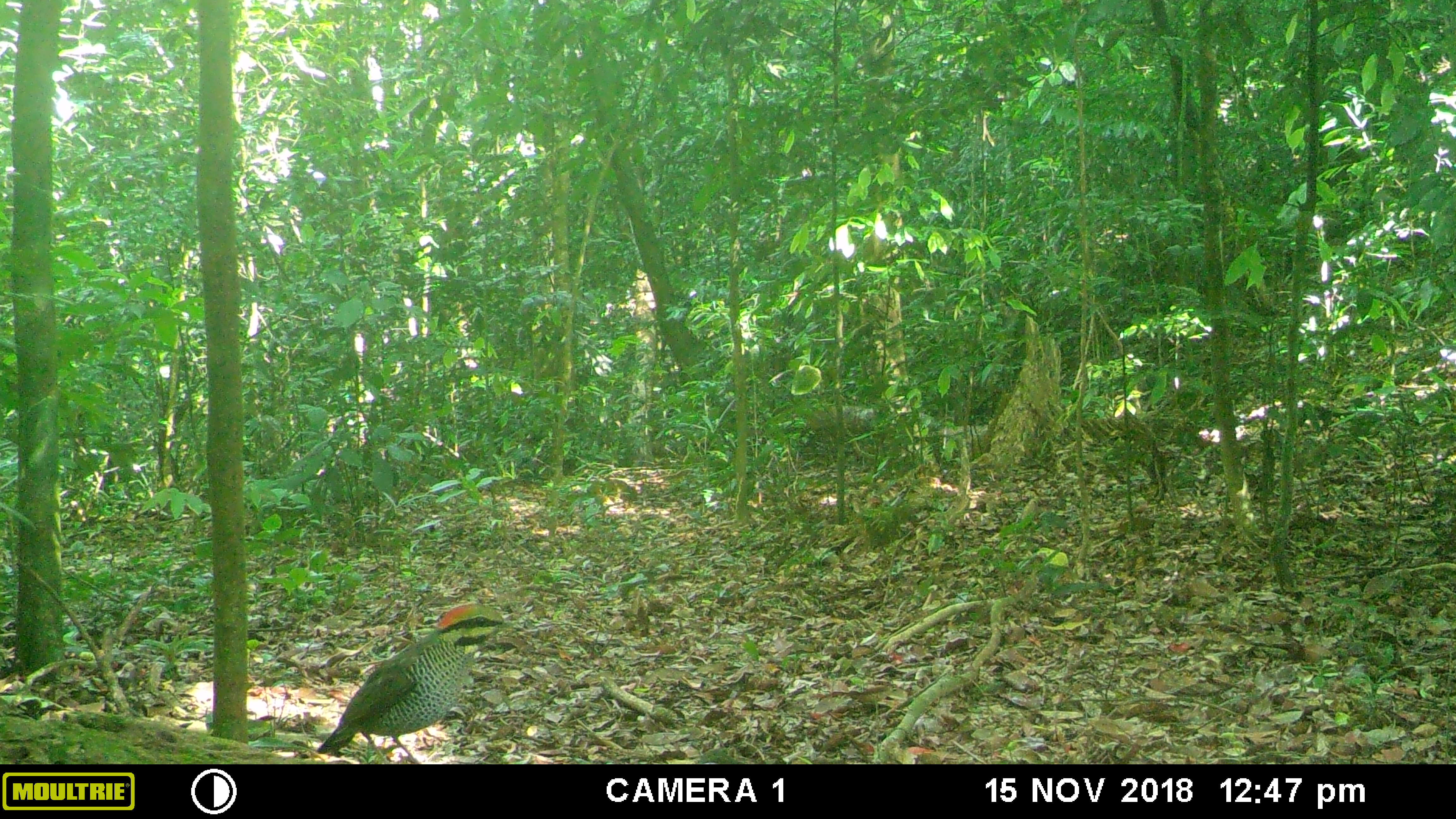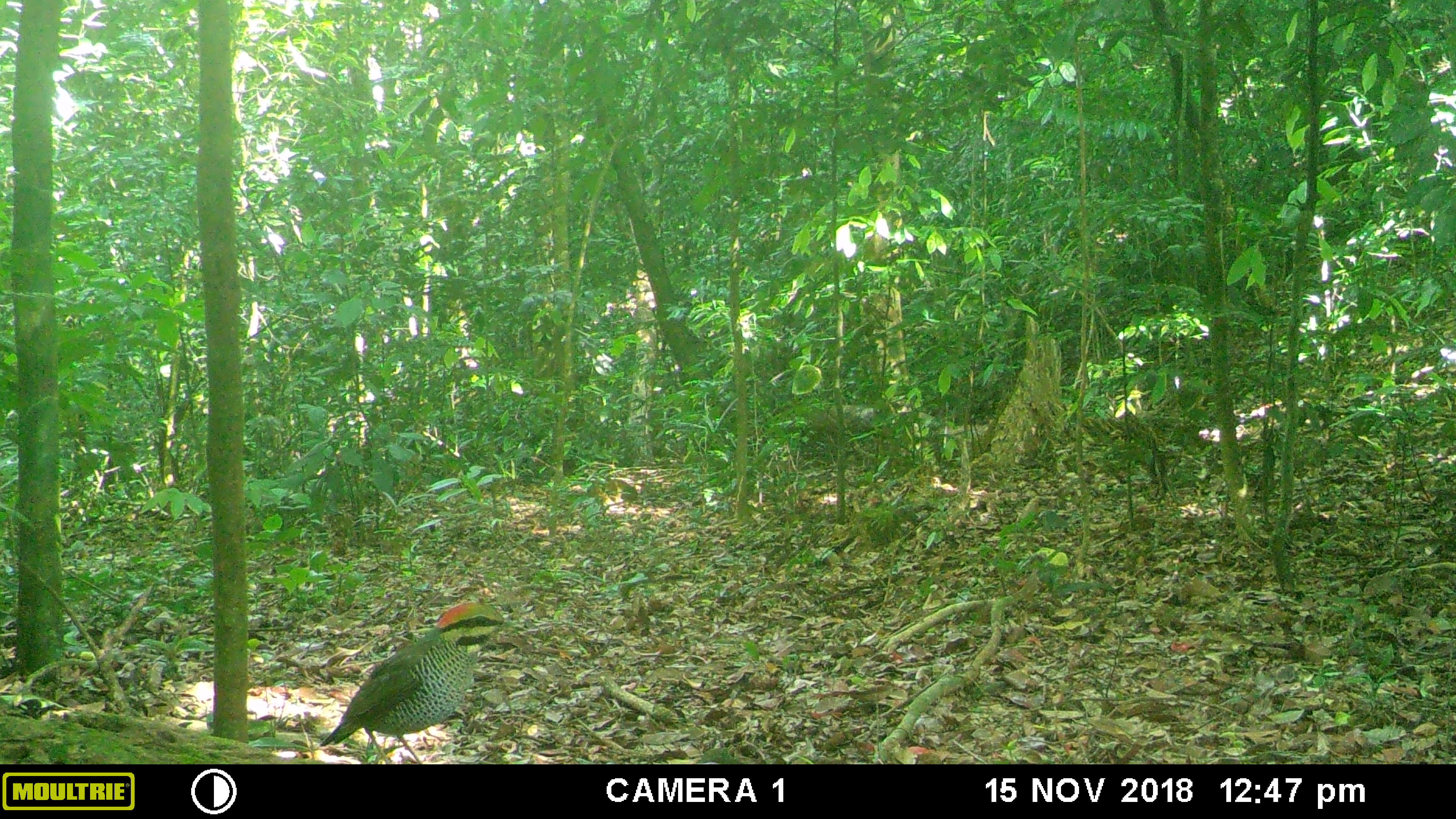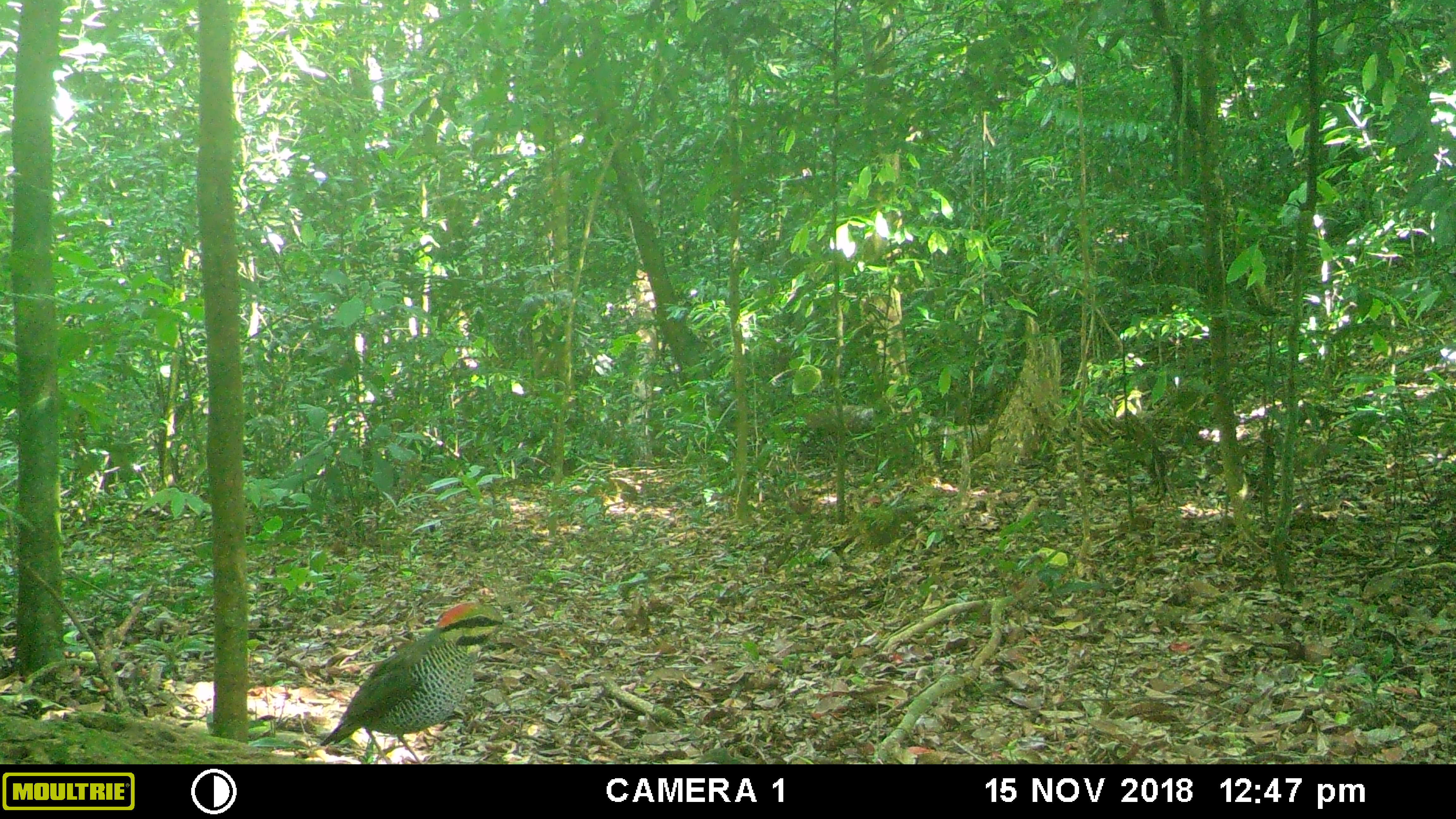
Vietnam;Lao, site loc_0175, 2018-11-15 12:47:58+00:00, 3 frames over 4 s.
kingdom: Animalia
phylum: Chordata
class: Aves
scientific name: Aves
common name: bird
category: unidentified bird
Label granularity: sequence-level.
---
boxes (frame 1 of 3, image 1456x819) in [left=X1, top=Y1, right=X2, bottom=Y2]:
unidentified bird: [left=315, top=602, right=516, bottom=764]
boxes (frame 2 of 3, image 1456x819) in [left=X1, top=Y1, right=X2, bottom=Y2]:
unidentified bird: [left=319, top=601, right=516, bottom=764]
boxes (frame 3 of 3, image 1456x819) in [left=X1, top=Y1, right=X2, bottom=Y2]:
unidentified bird: [left=319, top=600, right=525, bottom=765]